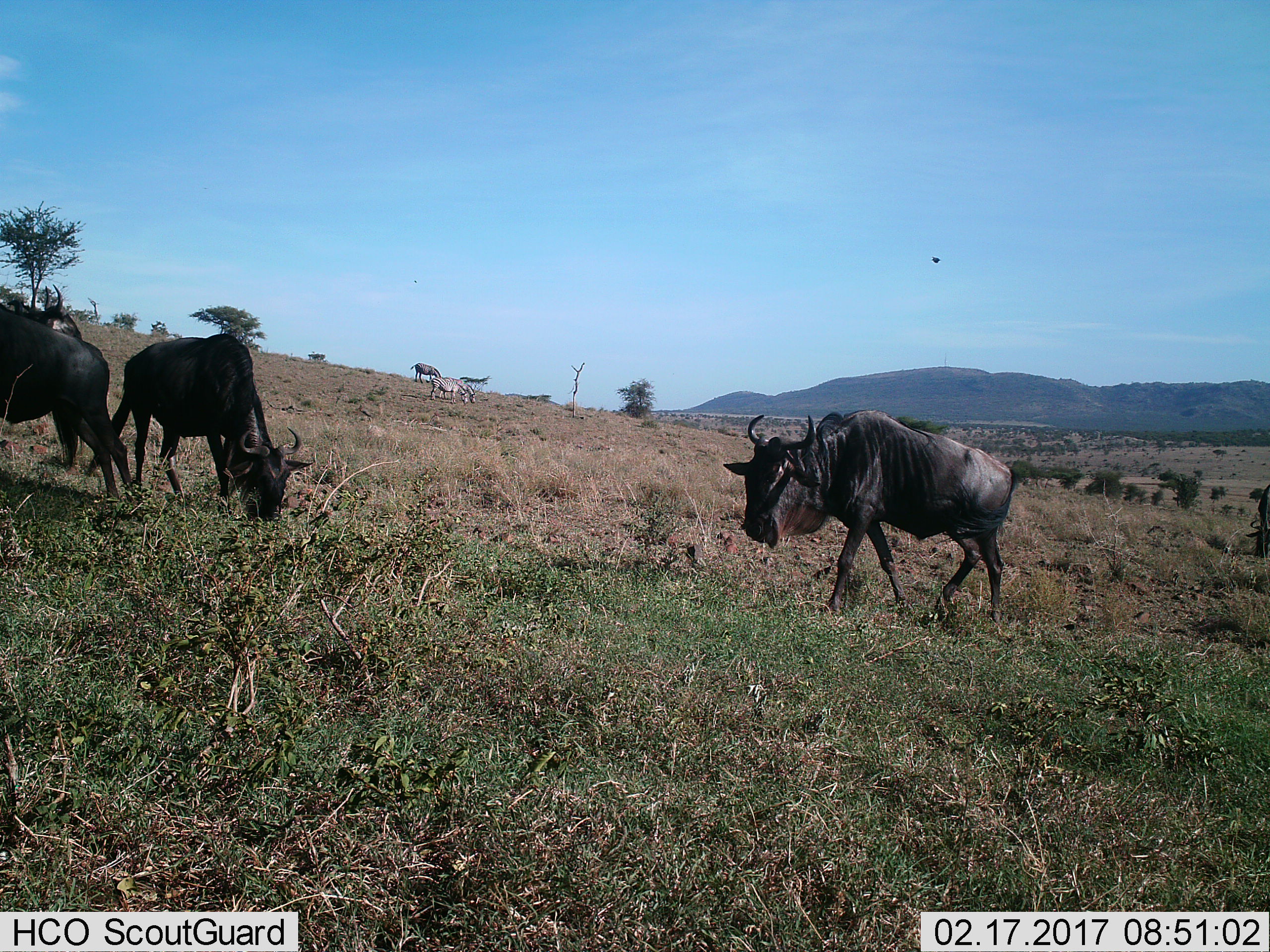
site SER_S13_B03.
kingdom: Animalia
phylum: Chordata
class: Mammalia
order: Artiodactyla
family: Bovidae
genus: Connochaetes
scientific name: Connochaetes taurinus taurinus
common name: blue wildebeest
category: wildebeestblue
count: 4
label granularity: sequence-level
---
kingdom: Animalia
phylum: Chordata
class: Mammalia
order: Perissodactyla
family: Equidae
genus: Equus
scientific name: Equus quagga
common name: plains zebra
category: zebraplains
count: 3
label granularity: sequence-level